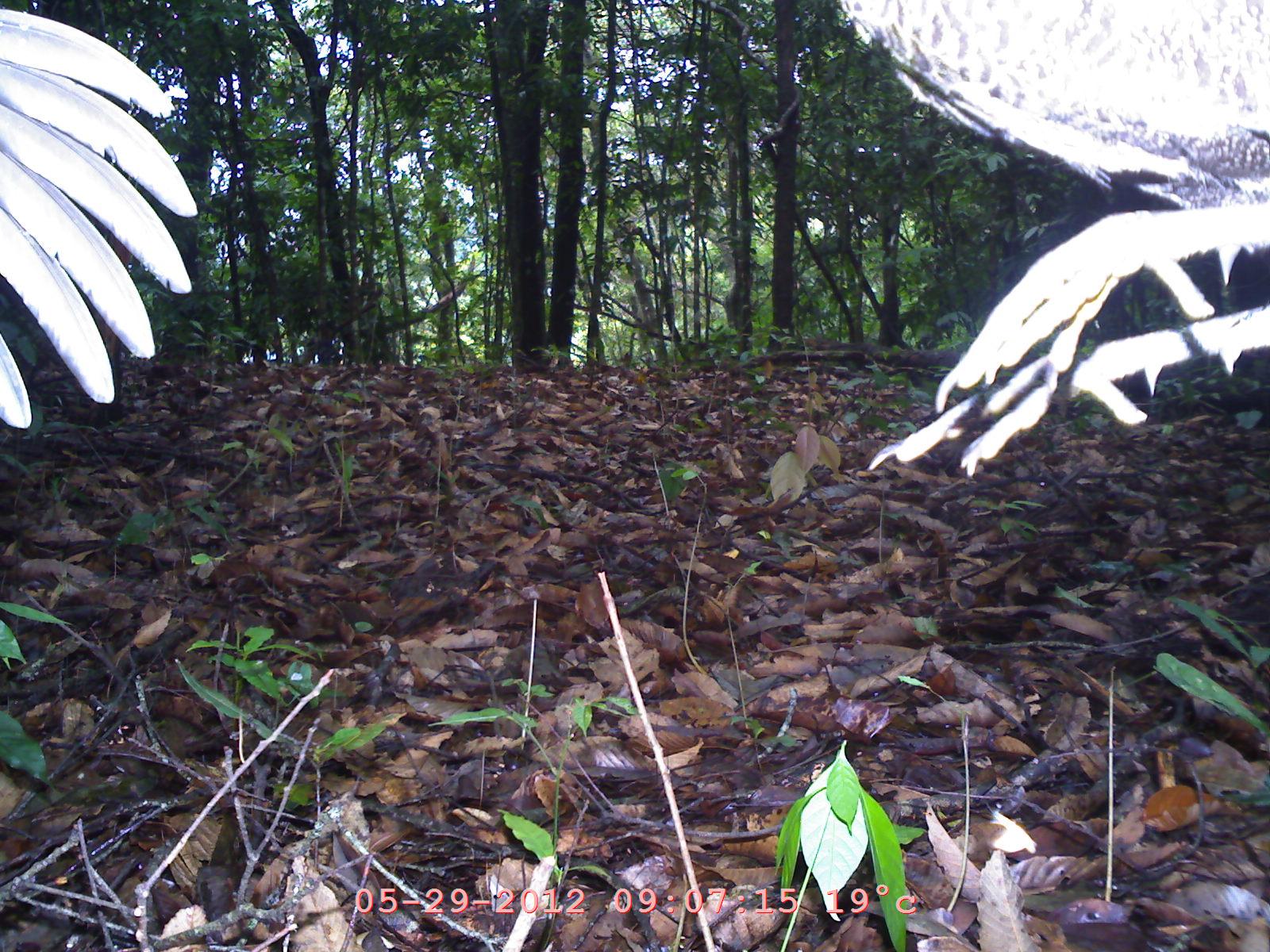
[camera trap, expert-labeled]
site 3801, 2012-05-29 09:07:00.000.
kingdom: Animalia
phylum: Chordata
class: Aves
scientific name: Aves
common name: bird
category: unknown bird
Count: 1.